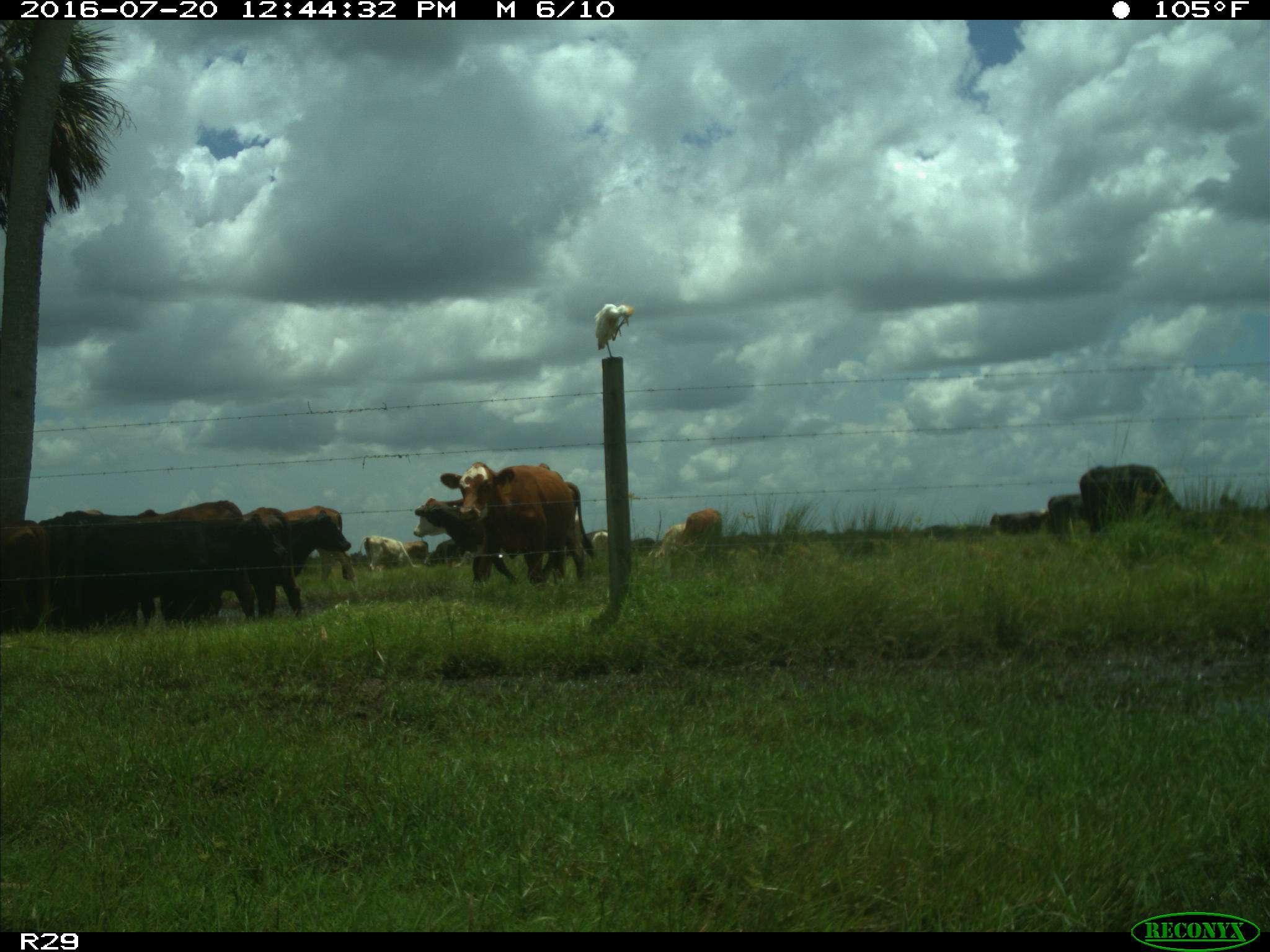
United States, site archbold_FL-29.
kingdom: Animalia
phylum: Chordata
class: Mammalia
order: Artiodactyla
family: Bovidae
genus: Bos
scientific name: Bos taurus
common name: domestic cow